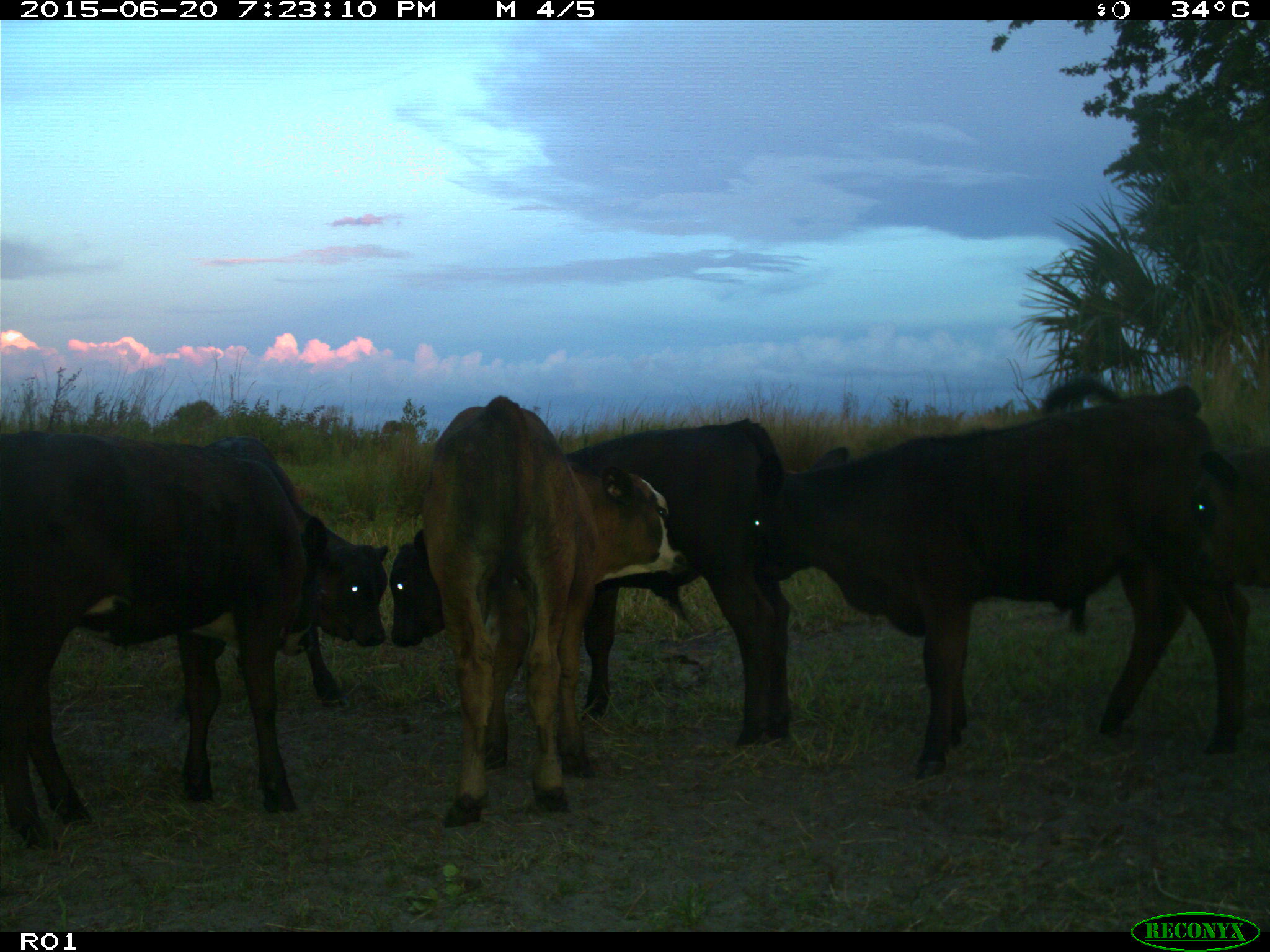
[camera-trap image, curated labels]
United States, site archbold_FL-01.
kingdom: Animalia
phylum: Chordata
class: Mammalia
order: Artiodactyla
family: Bovidae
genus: Bos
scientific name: Bos taurus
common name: domestic cow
Bos taurus (domestic cow).